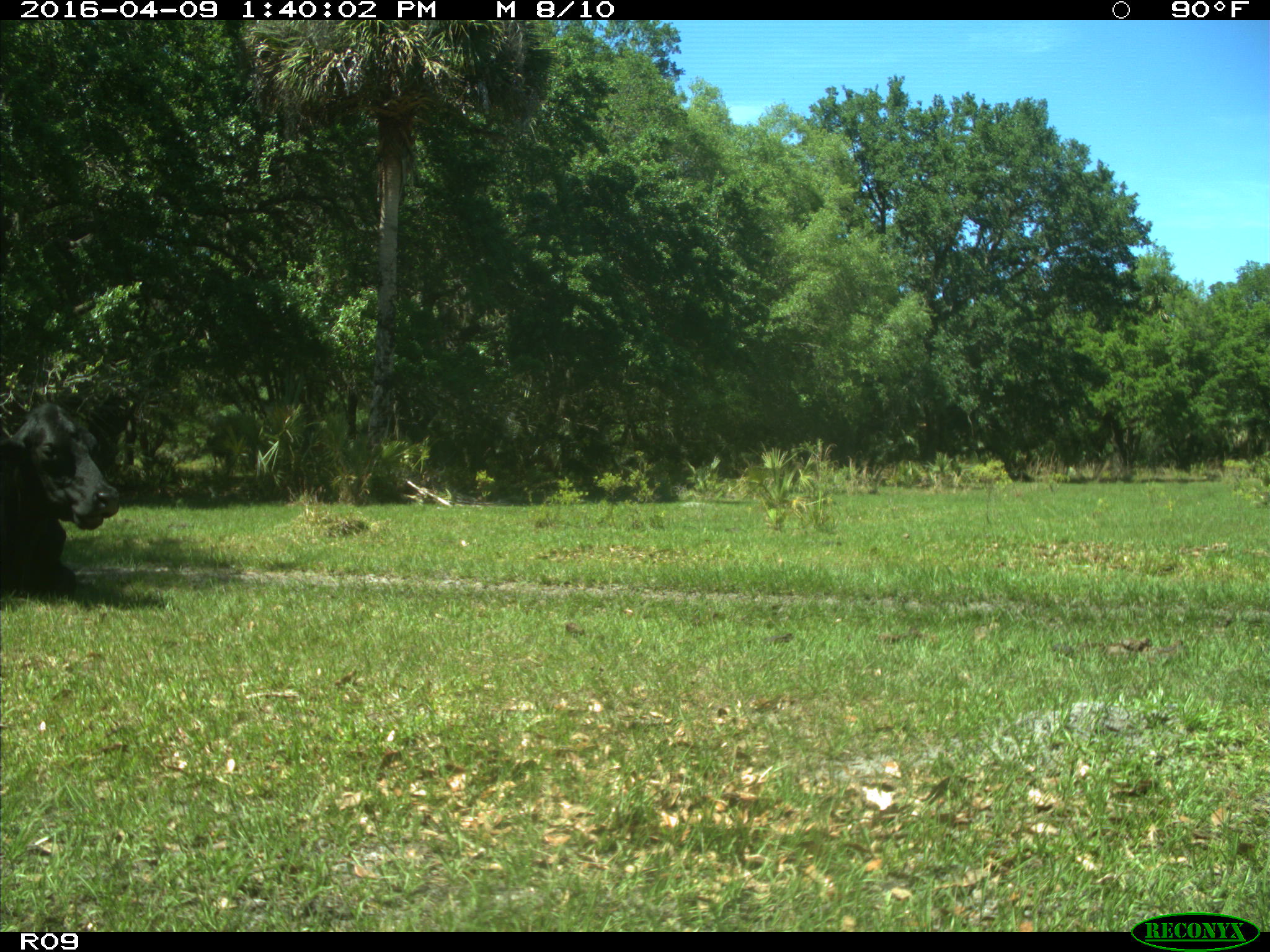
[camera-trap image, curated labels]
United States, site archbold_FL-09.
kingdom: Animalia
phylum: Chordata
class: Mammalia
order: Artiodactyla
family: Bovidae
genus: Bos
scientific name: Bos taurus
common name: domestic cow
Bos taurus (domestic cow).